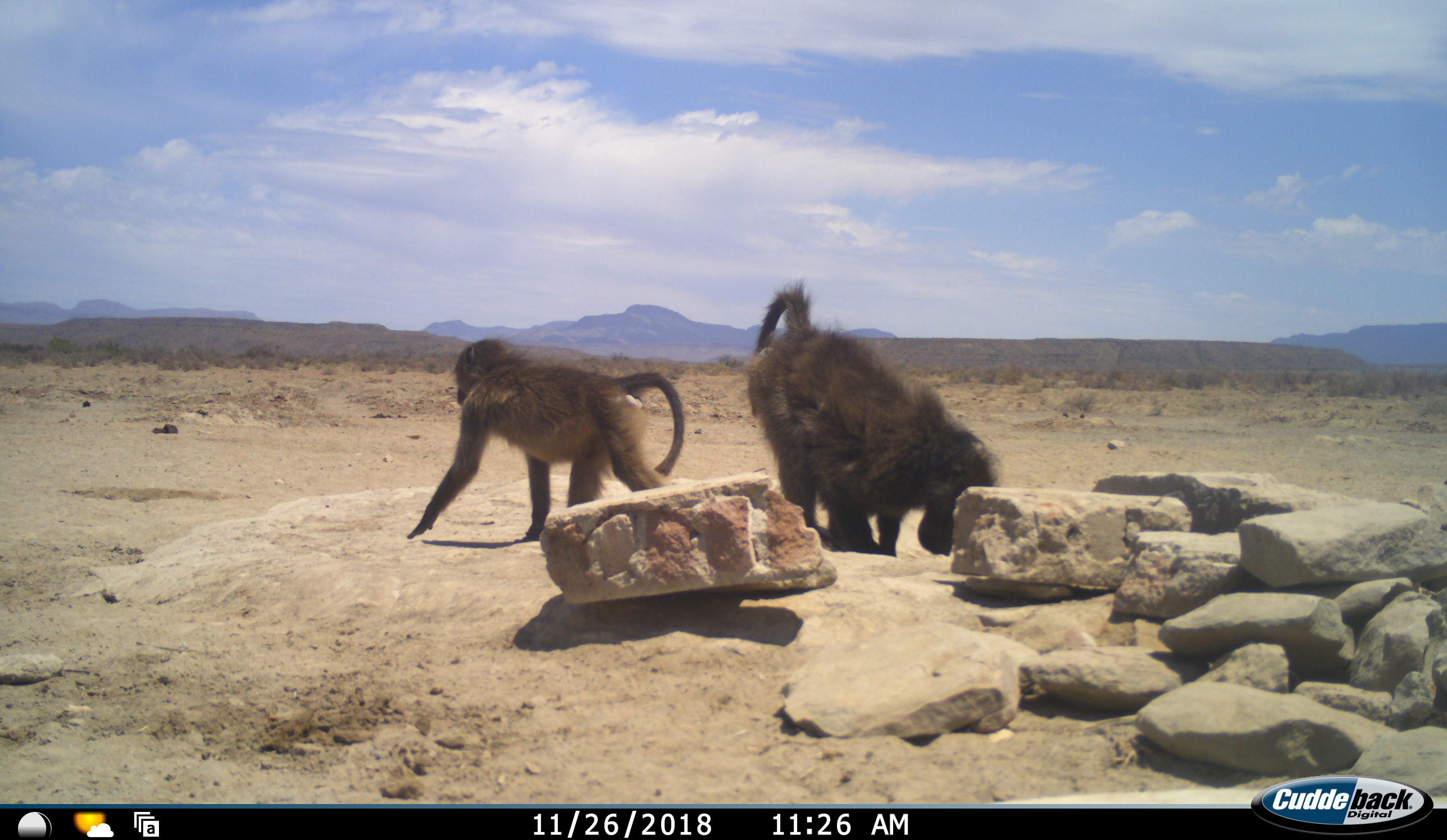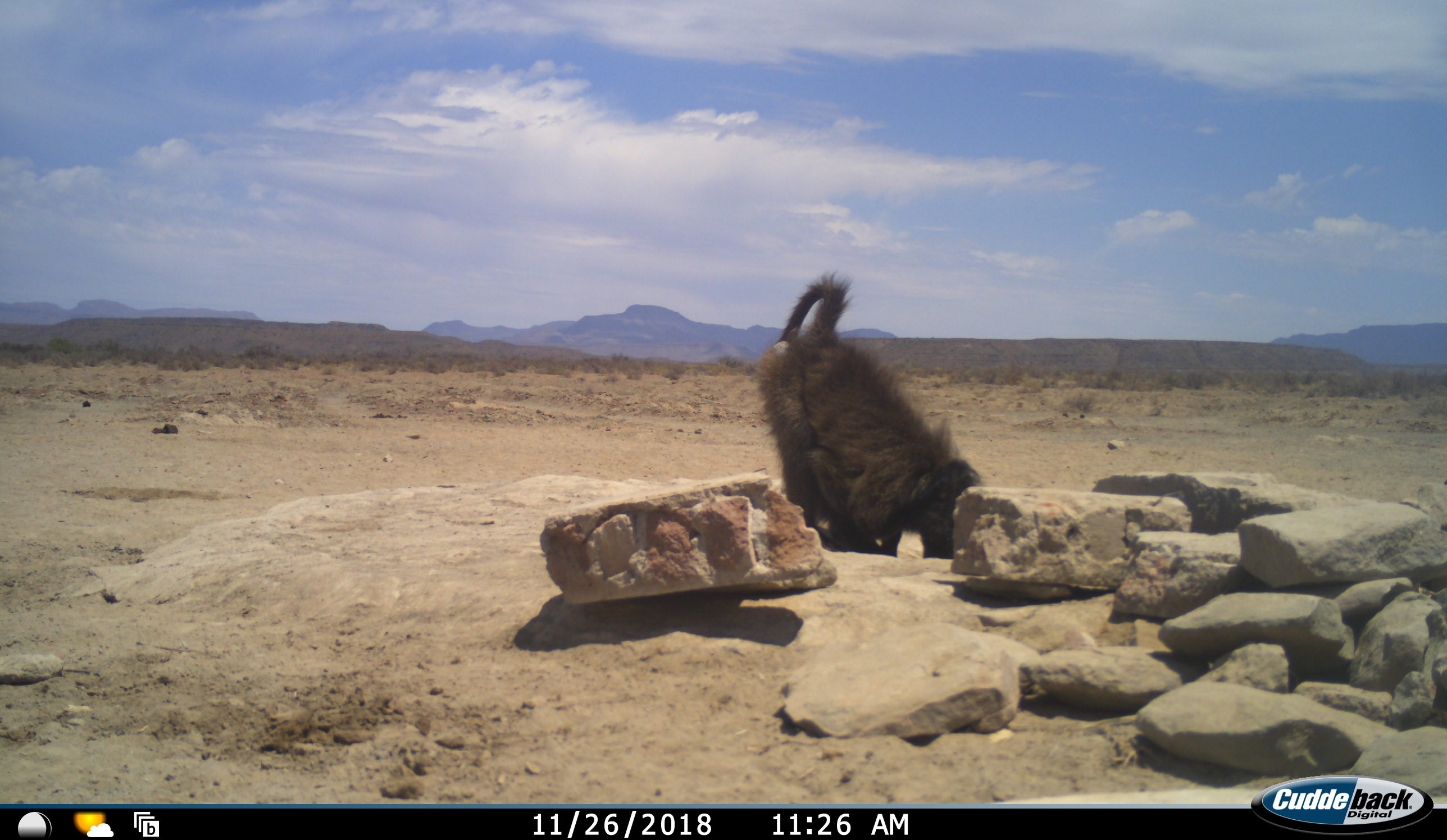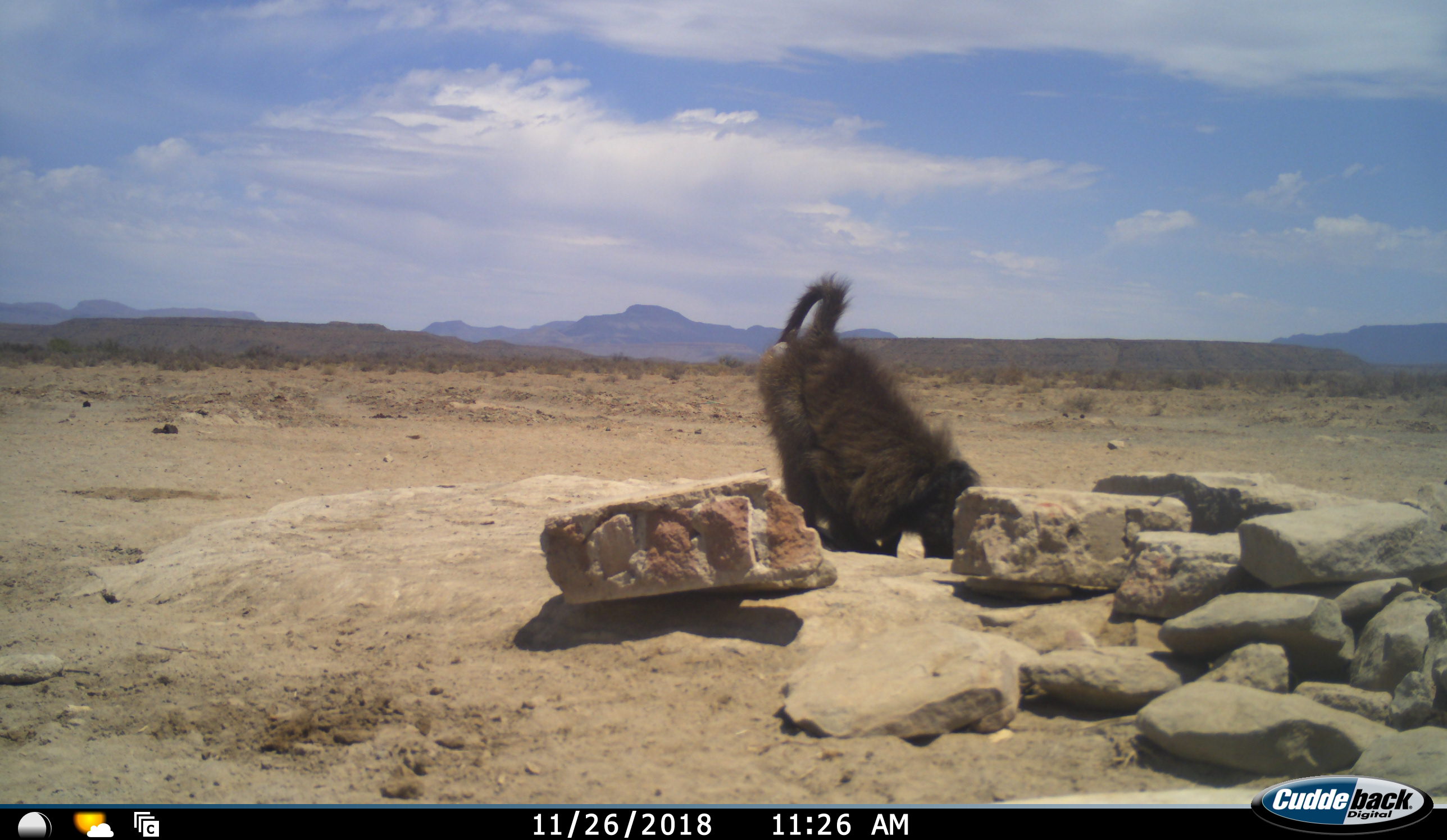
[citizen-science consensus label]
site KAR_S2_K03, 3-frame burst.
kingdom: Animalia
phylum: Chordata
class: Mammalia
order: Primates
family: Cercopithecidae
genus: Papio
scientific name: Papio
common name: baboon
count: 2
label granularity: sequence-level